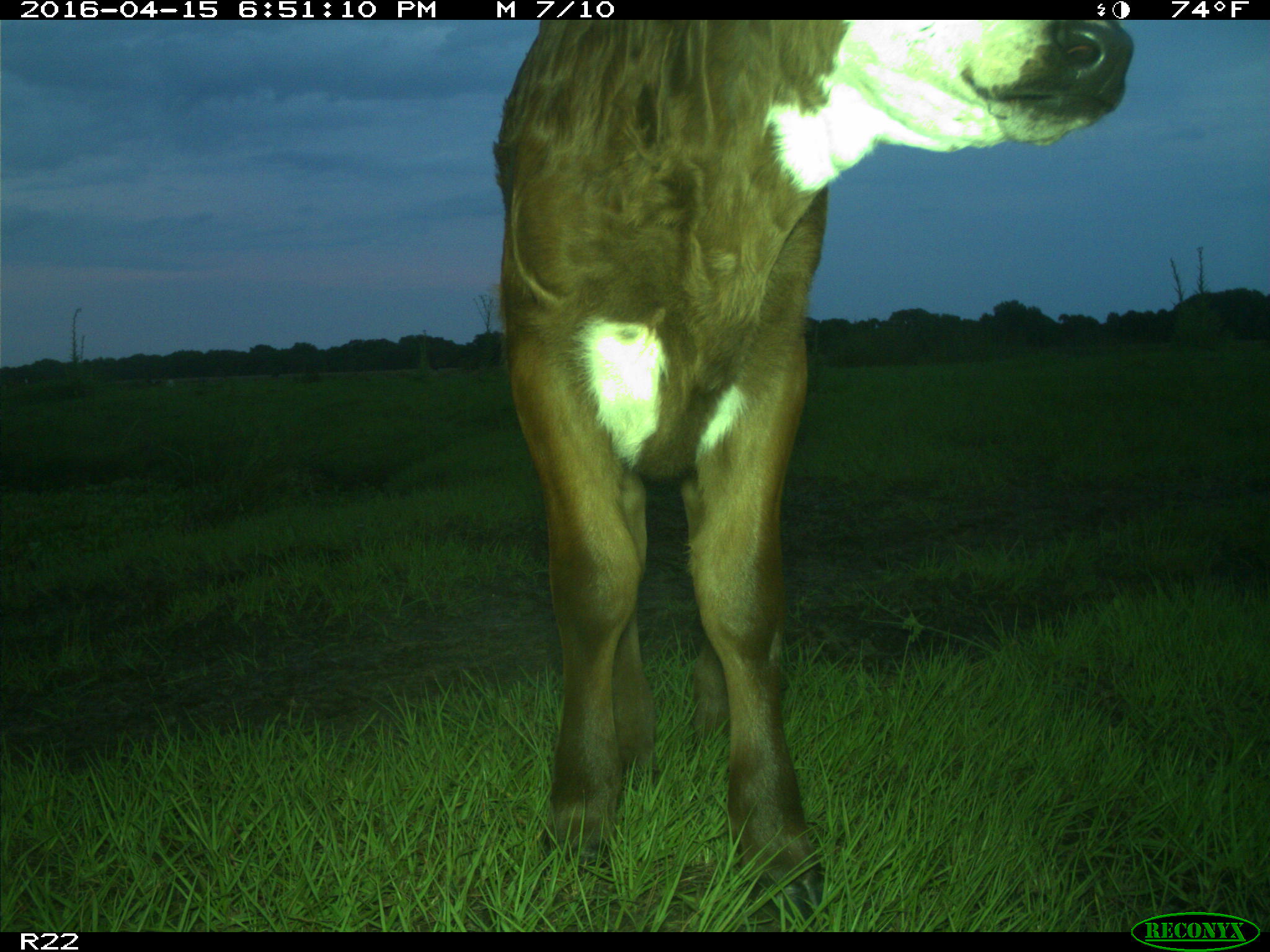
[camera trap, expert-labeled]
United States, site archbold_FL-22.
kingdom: Animalia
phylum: Chordata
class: Mammalia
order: Artiodactyla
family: Bovidae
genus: Bos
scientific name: Bos taurus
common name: domestic cow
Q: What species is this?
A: Bos taurus (domestic cow).